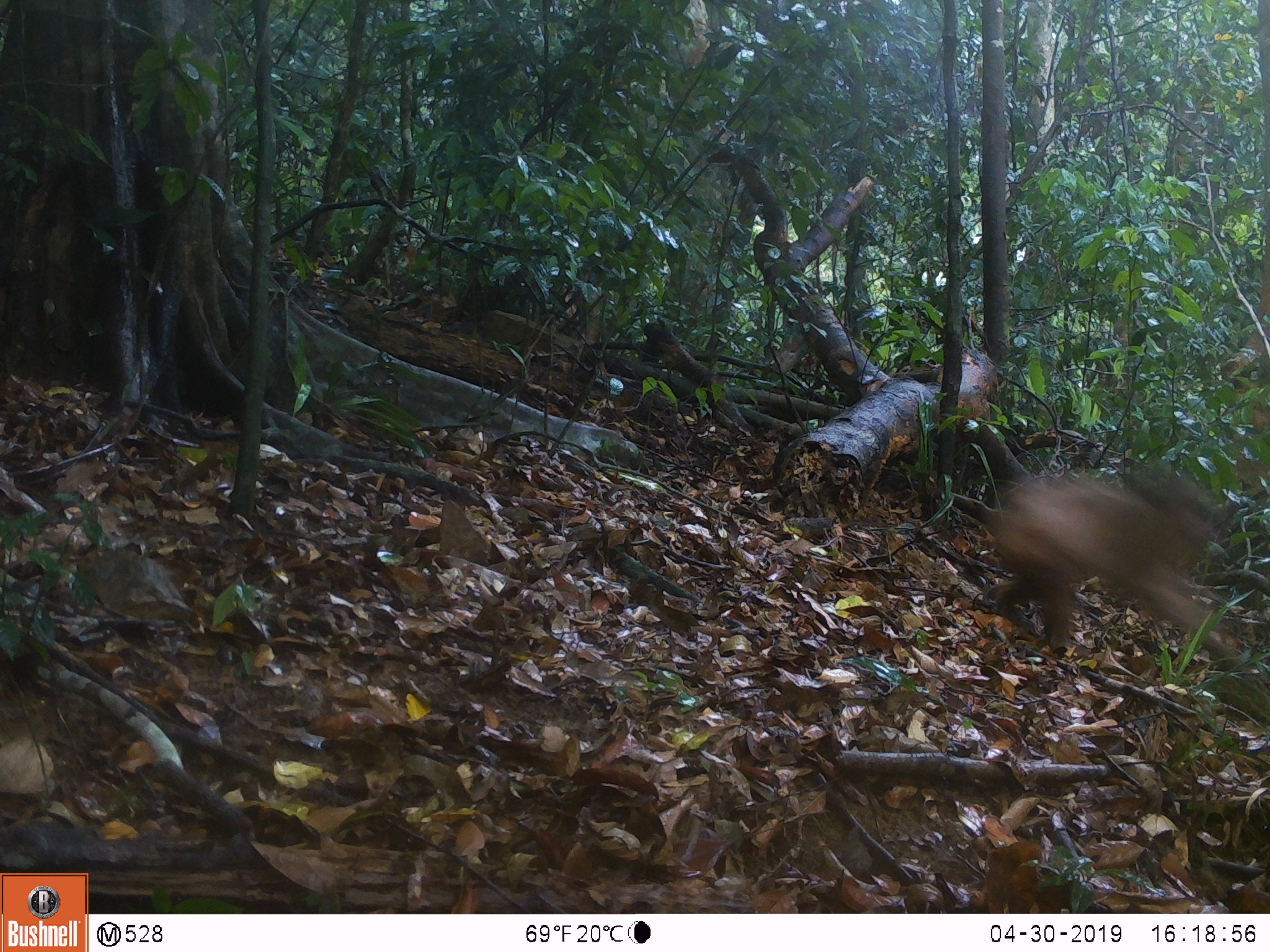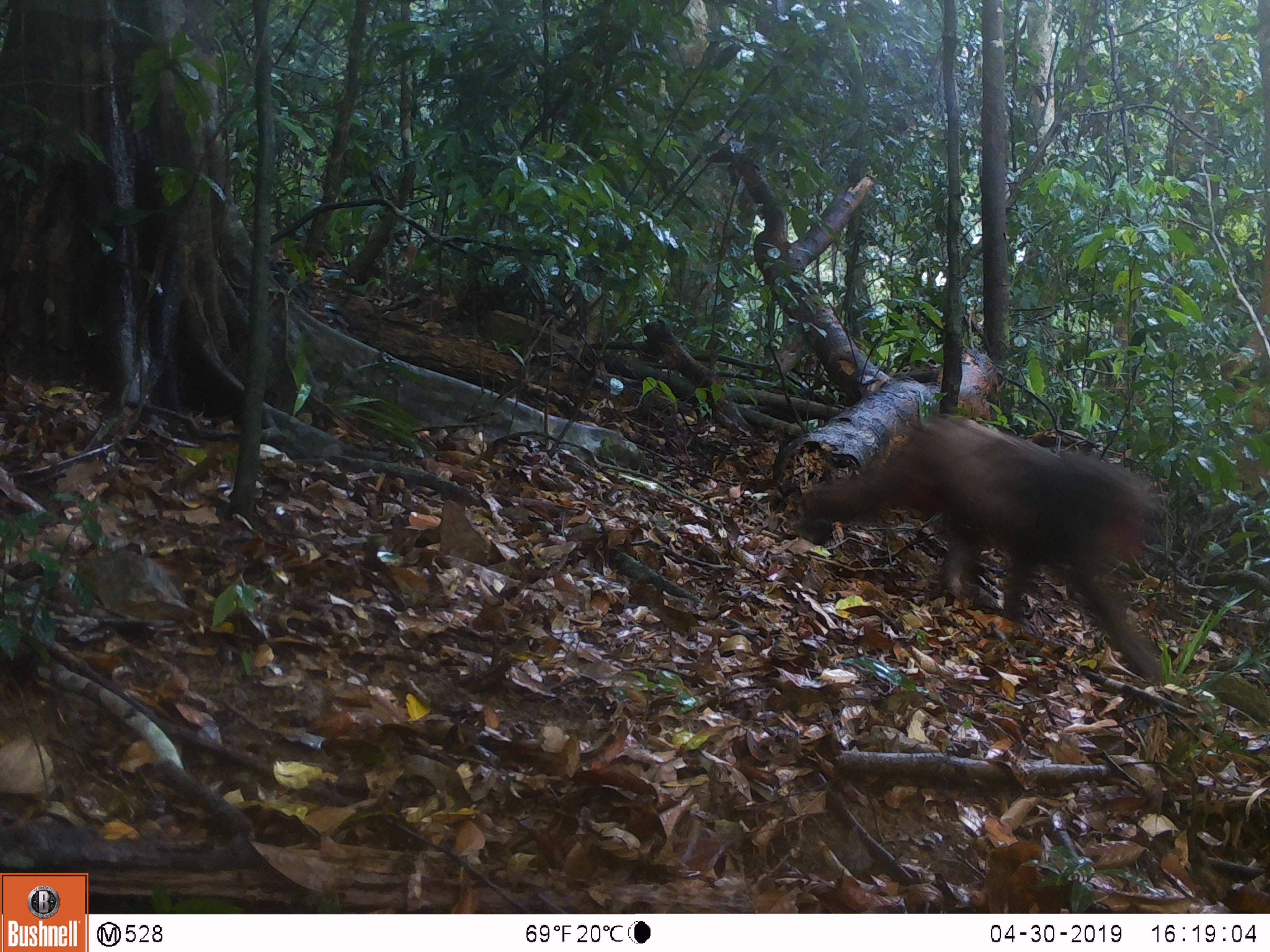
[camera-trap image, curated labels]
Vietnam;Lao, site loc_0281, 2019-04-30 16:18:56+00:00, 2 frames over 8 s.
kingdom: Animalia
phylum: Chordata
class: Mammalia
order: Primates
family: Cercopithecidae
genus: Macaca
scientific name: Macaca arctoides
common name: stump-tailed macaque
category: stump tailed macaque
Stump tailed macaque (stump-tailed macaque) (Macaca arctoides). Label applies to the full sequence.